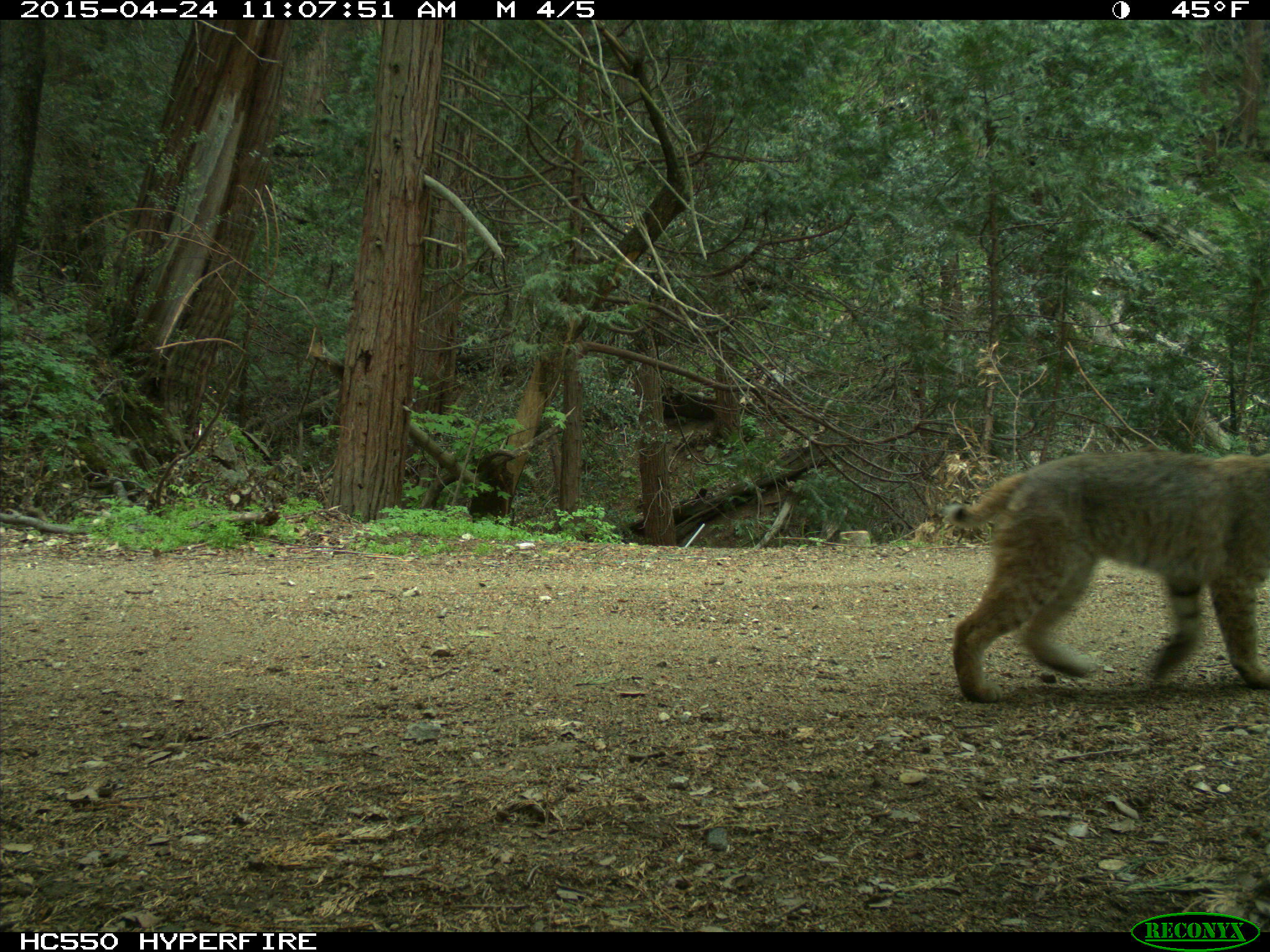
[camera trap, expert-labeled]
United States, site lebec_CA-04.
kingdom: Animalia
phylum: Chordata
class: Mammalia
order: Carnivora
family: Felidae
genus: Lynx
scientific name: Lynx rufus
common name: bobcat